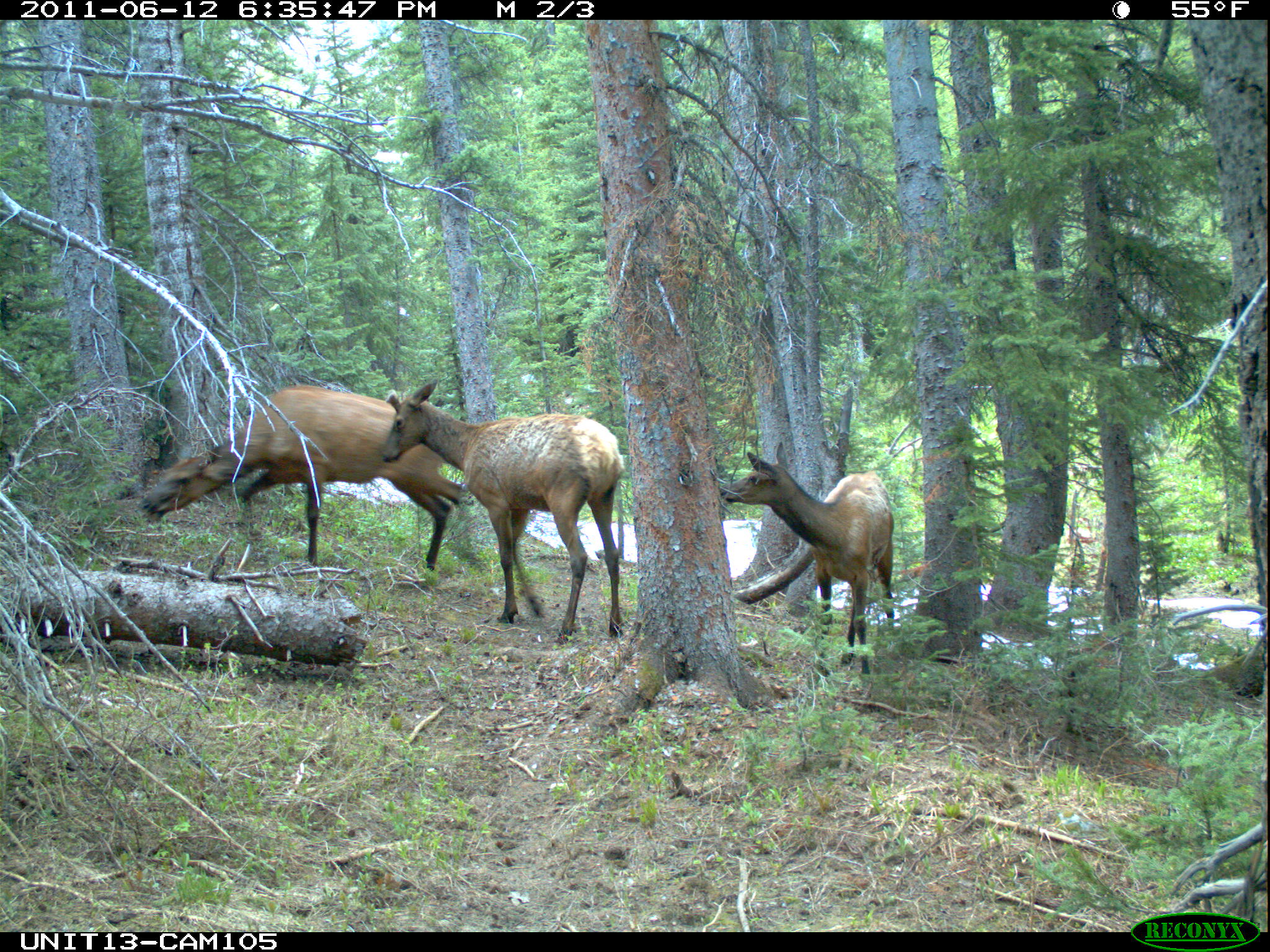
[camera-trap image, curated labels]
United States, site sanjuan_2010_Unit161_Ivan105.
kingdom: Animalia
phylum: Chordata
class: Mammalia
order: Artiodactyla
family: Cervidae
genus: Cervus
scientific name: Cervus elaphus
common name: red deer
Cervus elaphus (red deer).